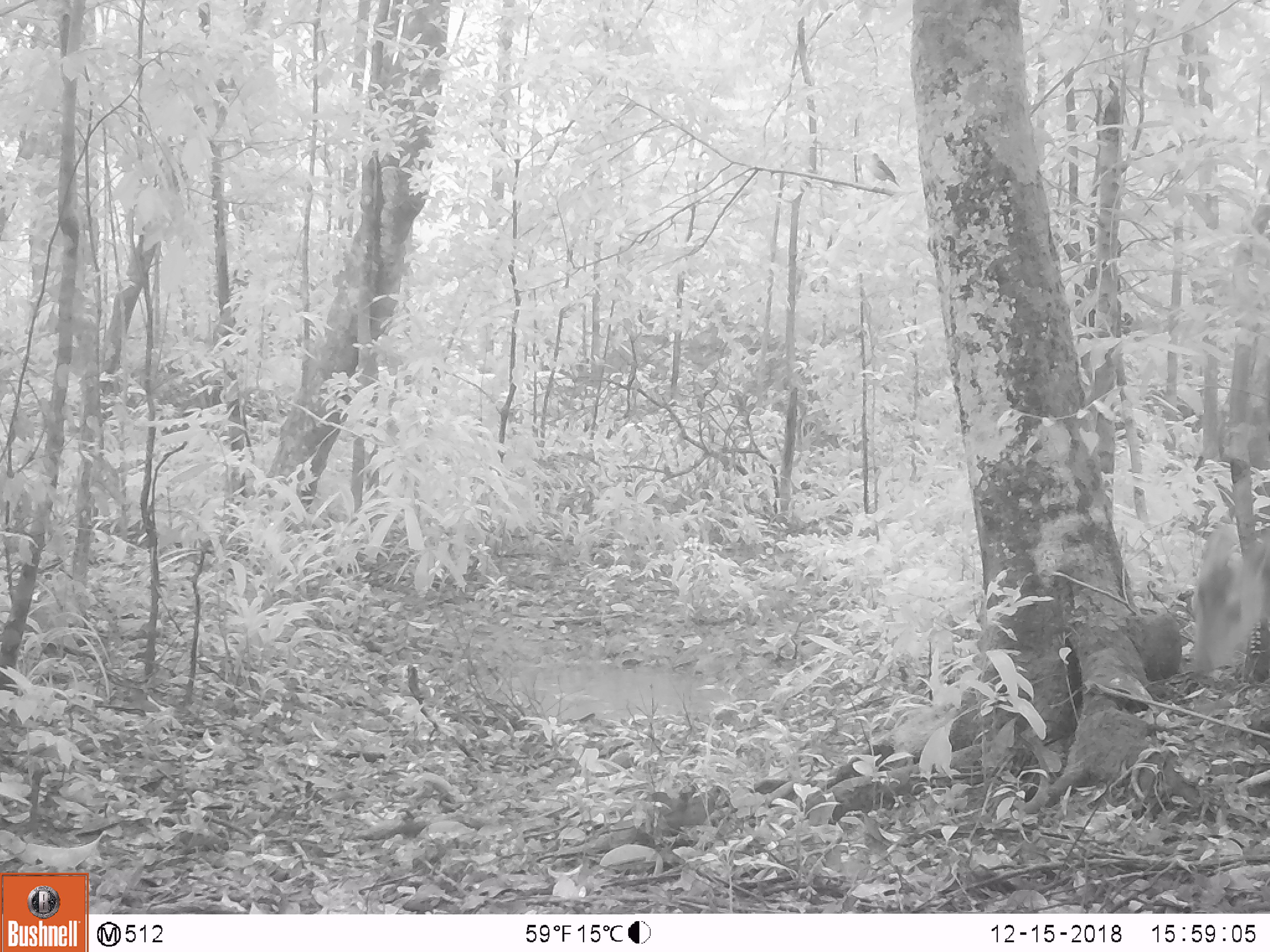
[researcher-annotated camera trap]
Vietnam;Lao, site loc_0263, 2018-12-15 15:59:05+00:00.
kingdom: Animalia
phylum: Chordata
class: Mammalia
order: Artiodactyla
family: Cervidae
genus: Muntiacus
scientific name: Muntiacus vuquangensis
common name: large-antlered muntjac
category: large antlered muntjac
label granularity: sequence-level